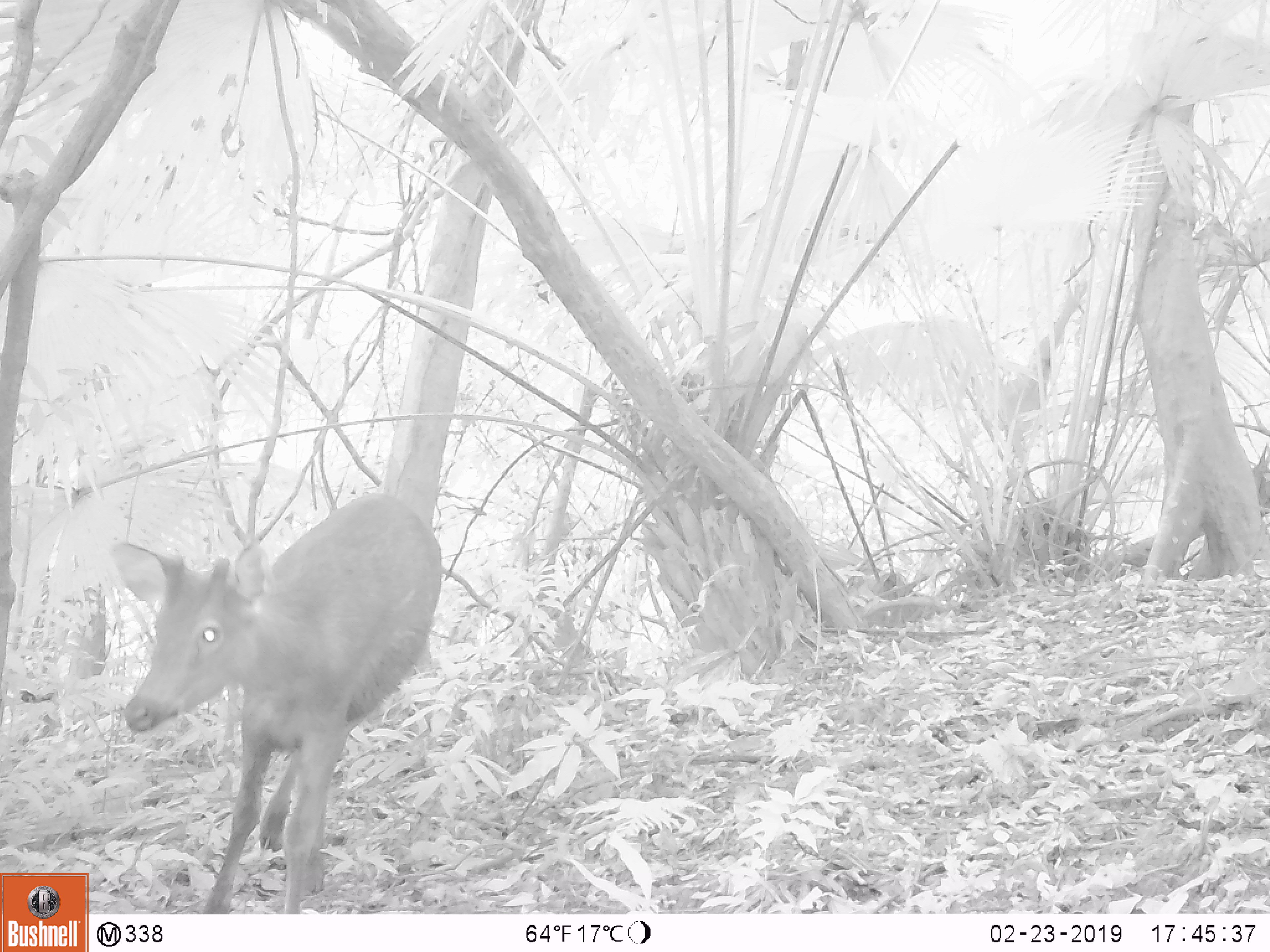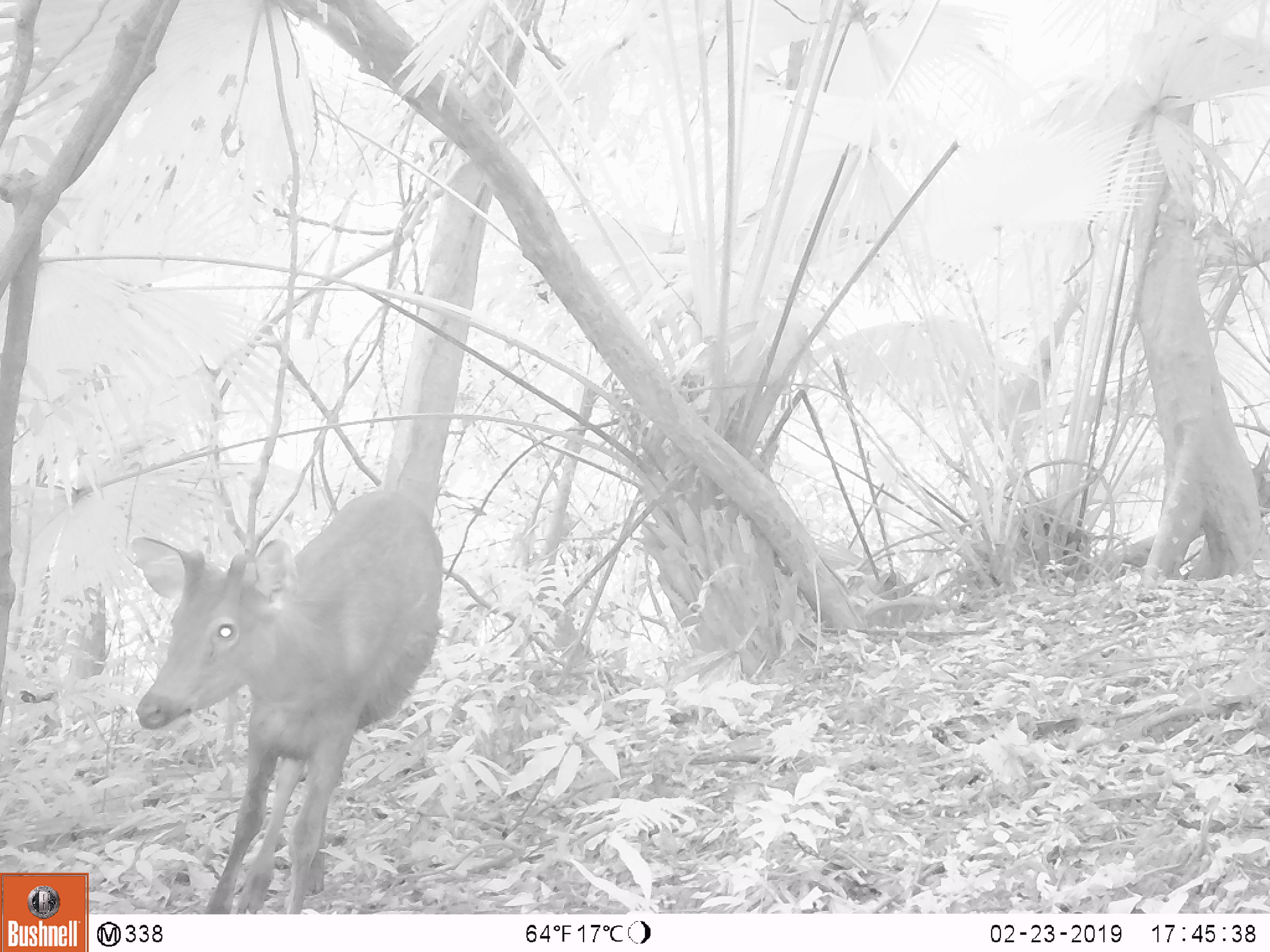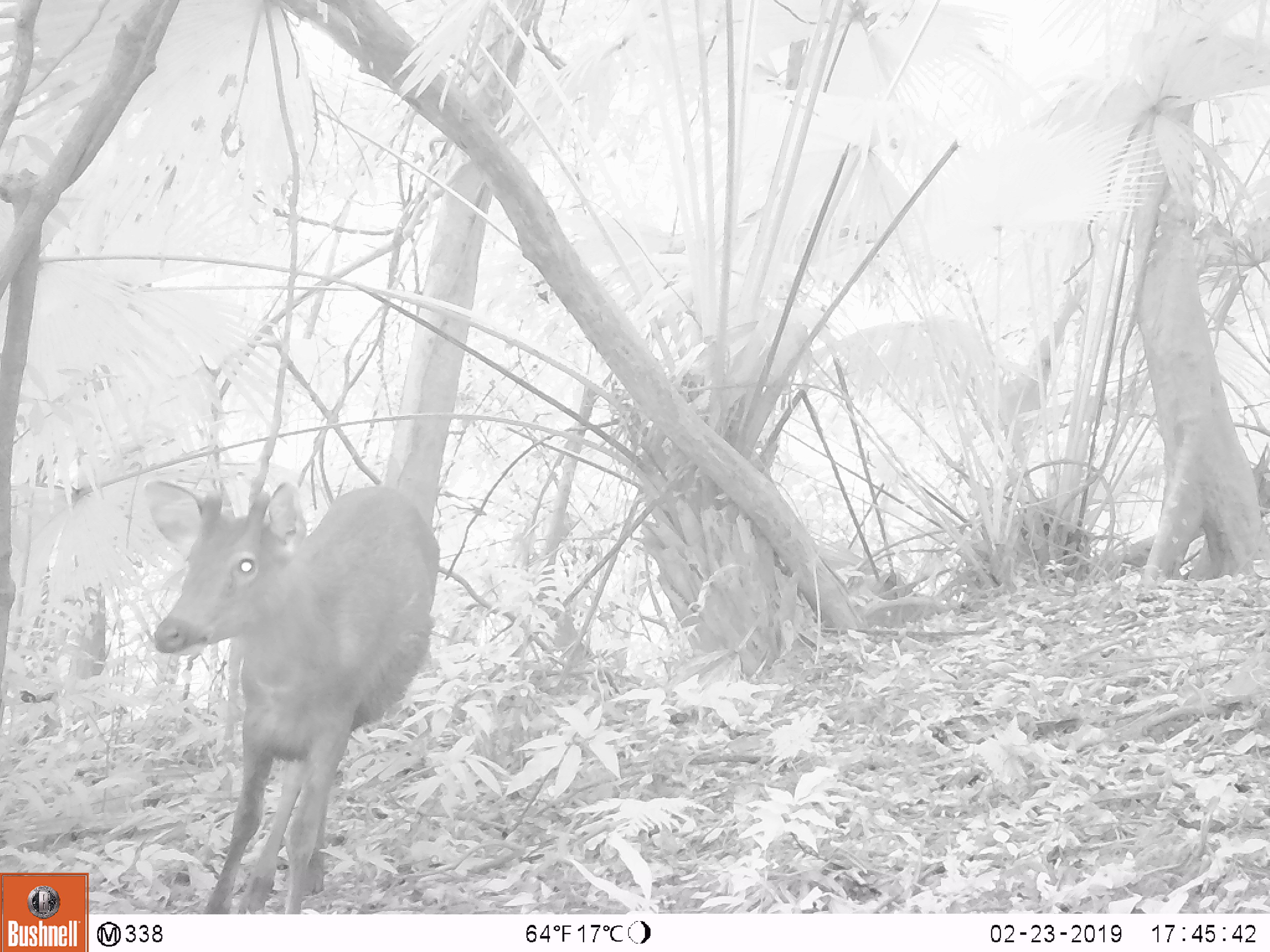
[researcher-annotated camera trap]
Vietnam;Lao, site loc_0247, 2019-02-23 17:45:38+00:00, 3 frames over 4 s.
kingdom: Animalia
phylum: Chordata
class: Mammalia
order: Artiodactyla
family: Cervidae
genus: Rusa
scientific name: Rusa unicolor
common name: sambar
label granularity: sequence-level